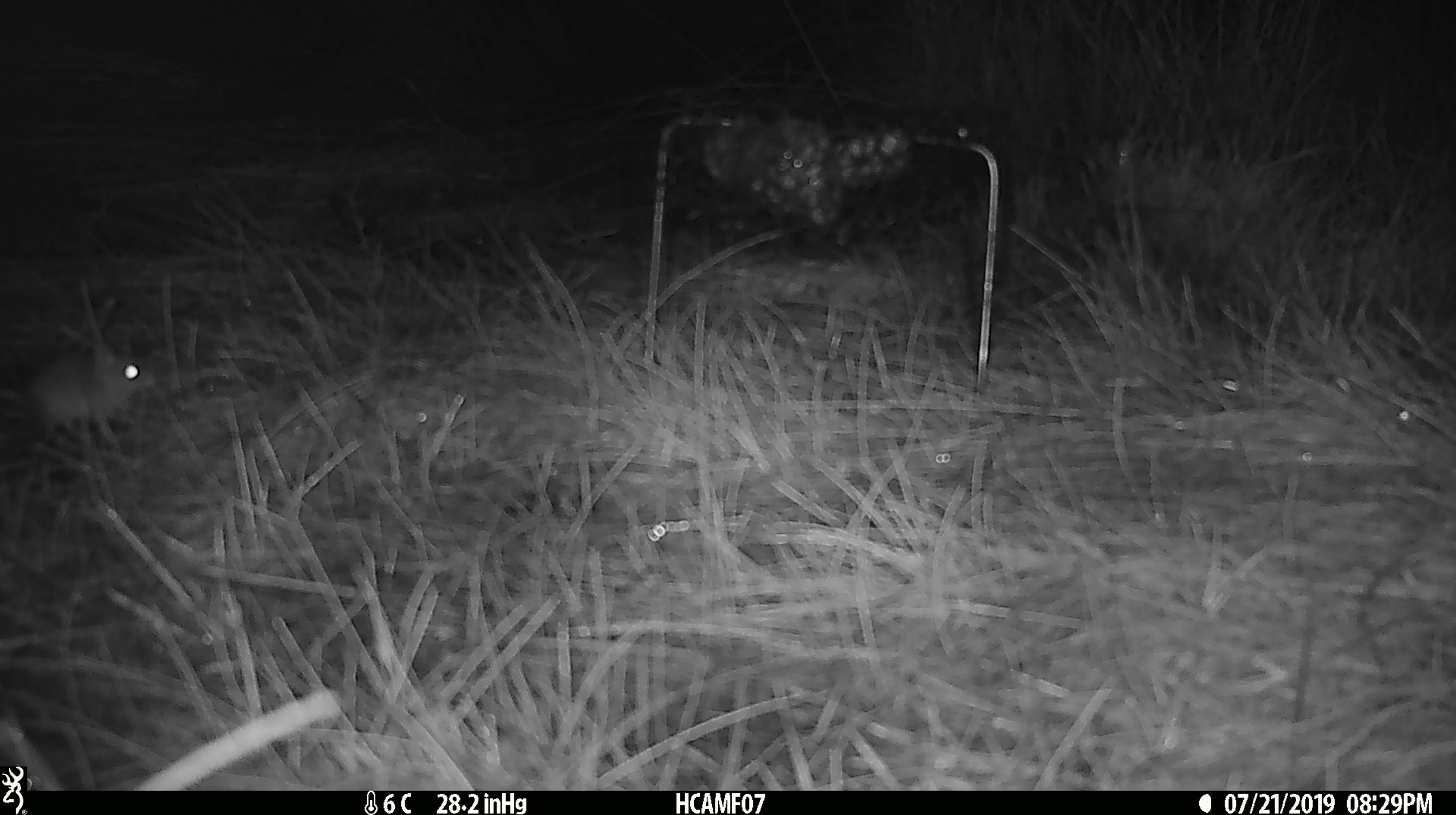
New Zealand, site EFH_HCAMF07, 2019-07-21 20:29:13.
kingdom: Animalia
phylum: Chordata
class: Mammalia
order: Rodentia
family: Muridae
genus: Mus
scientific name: Mus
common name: mouse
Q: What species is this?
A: Mouse (Mus).